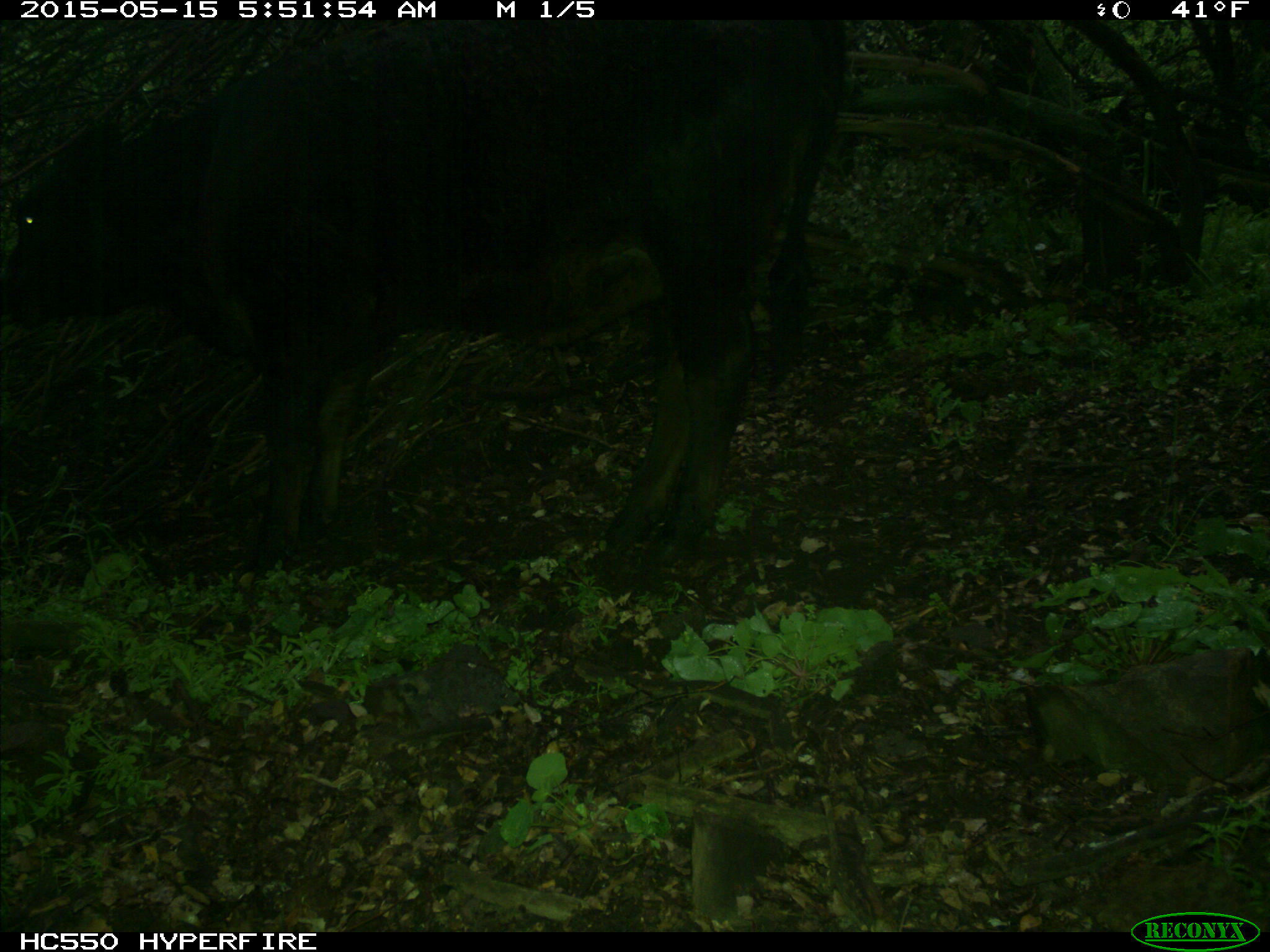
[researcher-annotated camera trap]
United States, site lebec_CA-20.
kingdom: Animalia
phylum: Chordata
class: Mammalia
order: Artiodactyla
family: Bovidae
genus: Bos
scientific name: Bos taurus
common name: domestic cow